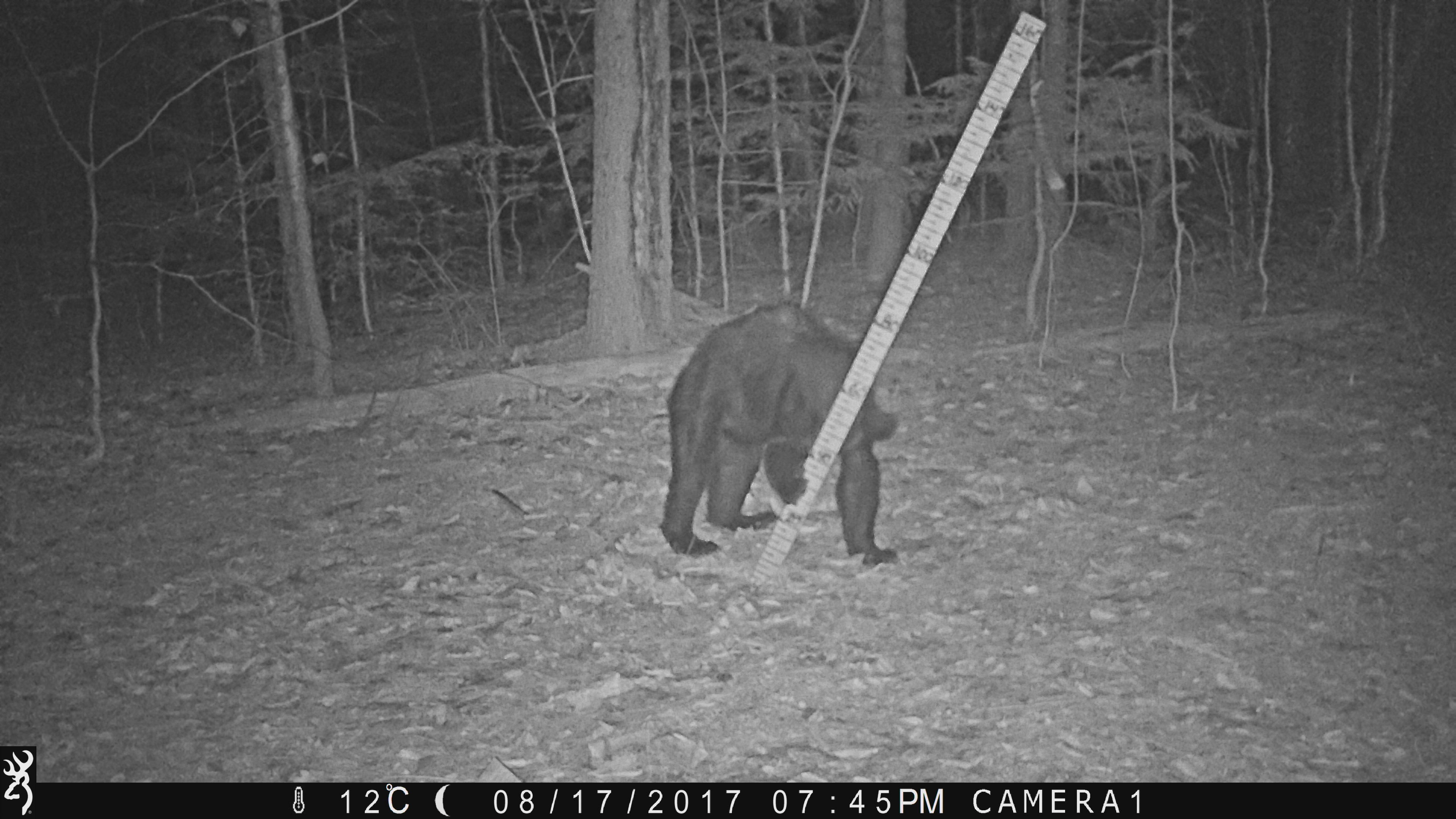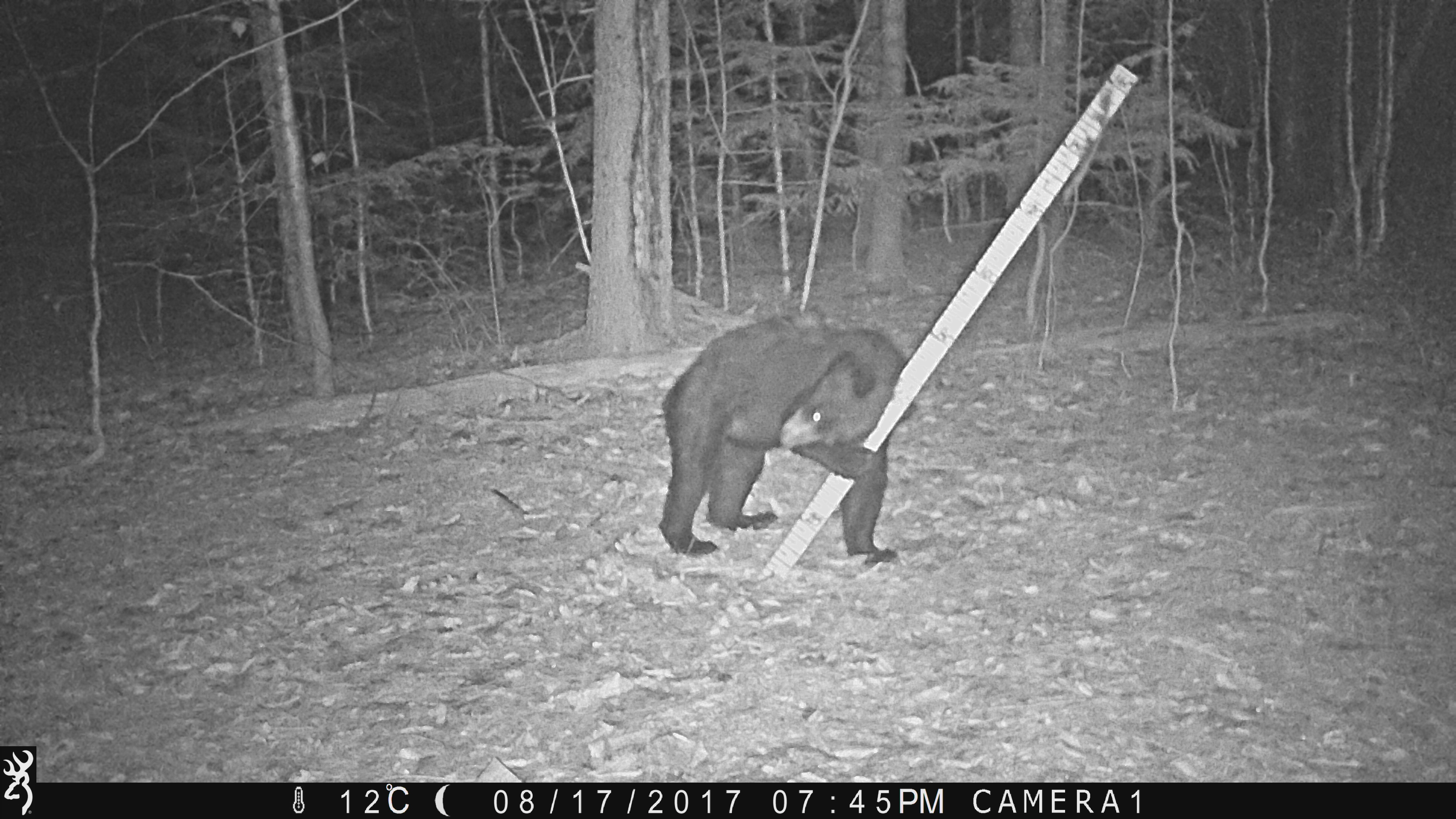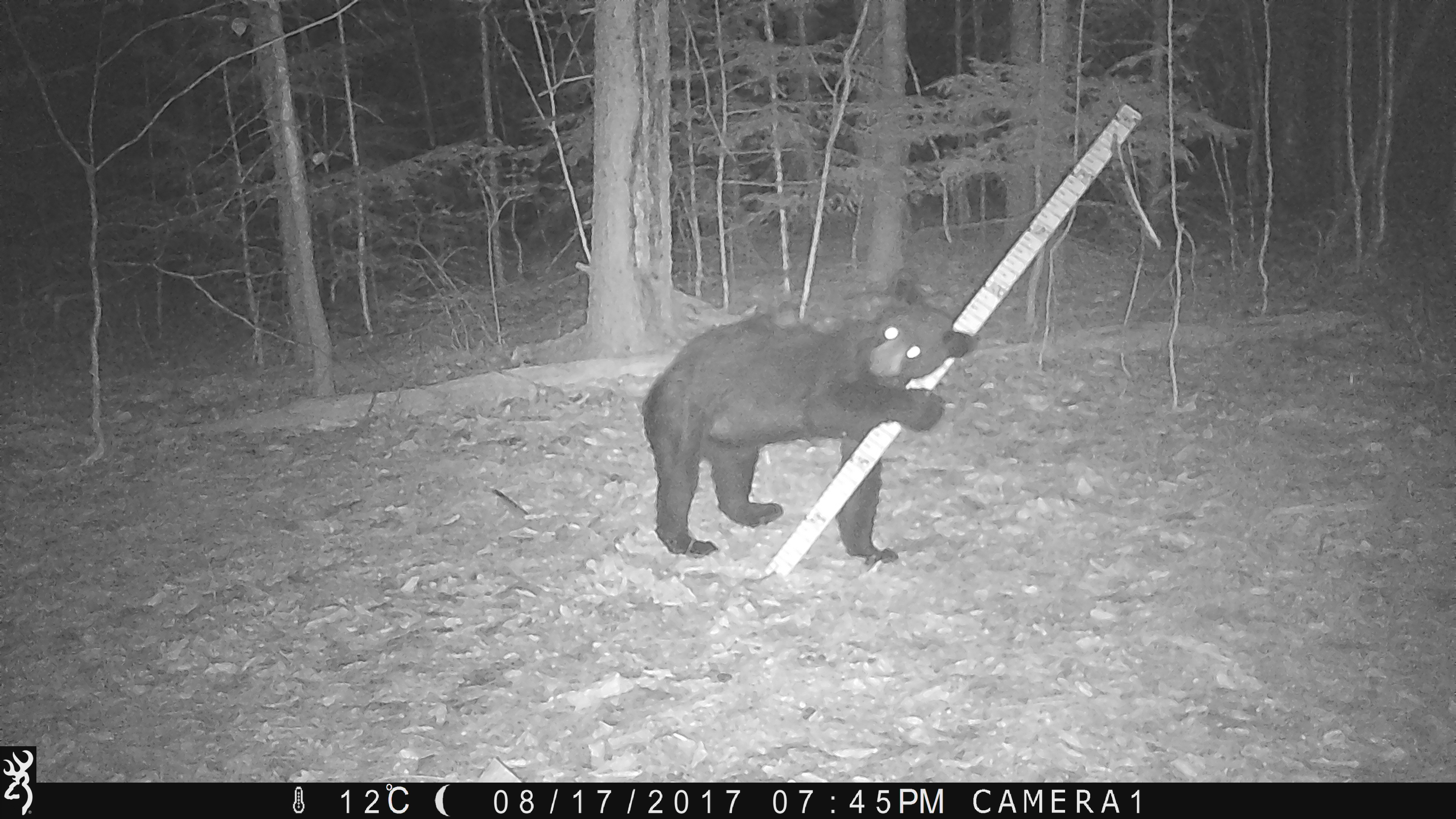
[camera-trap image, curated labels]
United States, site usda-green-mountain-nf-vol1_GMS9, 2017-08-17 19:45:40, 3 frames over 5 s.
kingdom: Animalia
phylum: Chordata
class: Mammalia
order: Carnivora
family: Ursidae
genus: Ursus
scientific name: Ursus americanus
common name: black bear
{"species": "black bear (Ursus americanus)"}